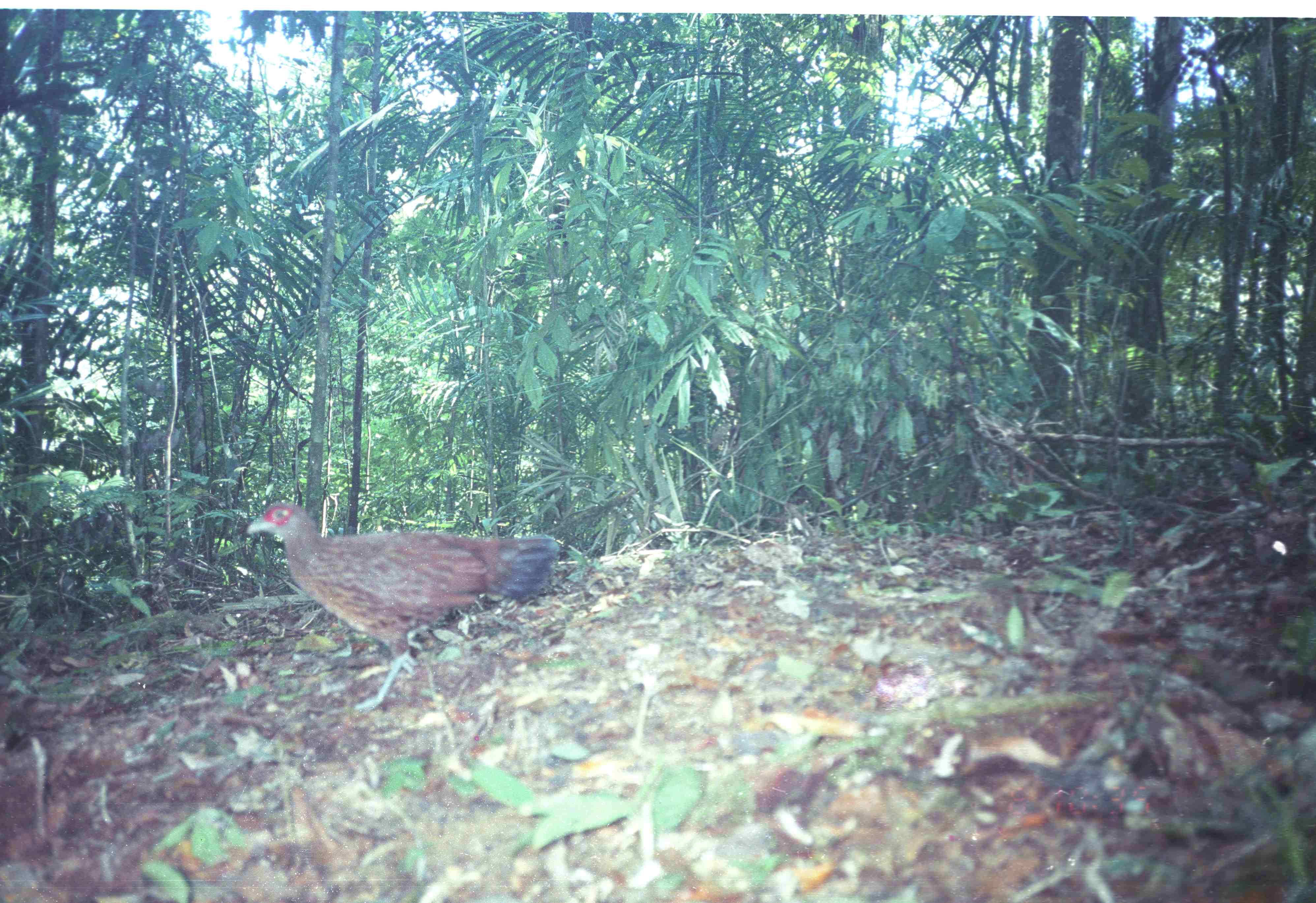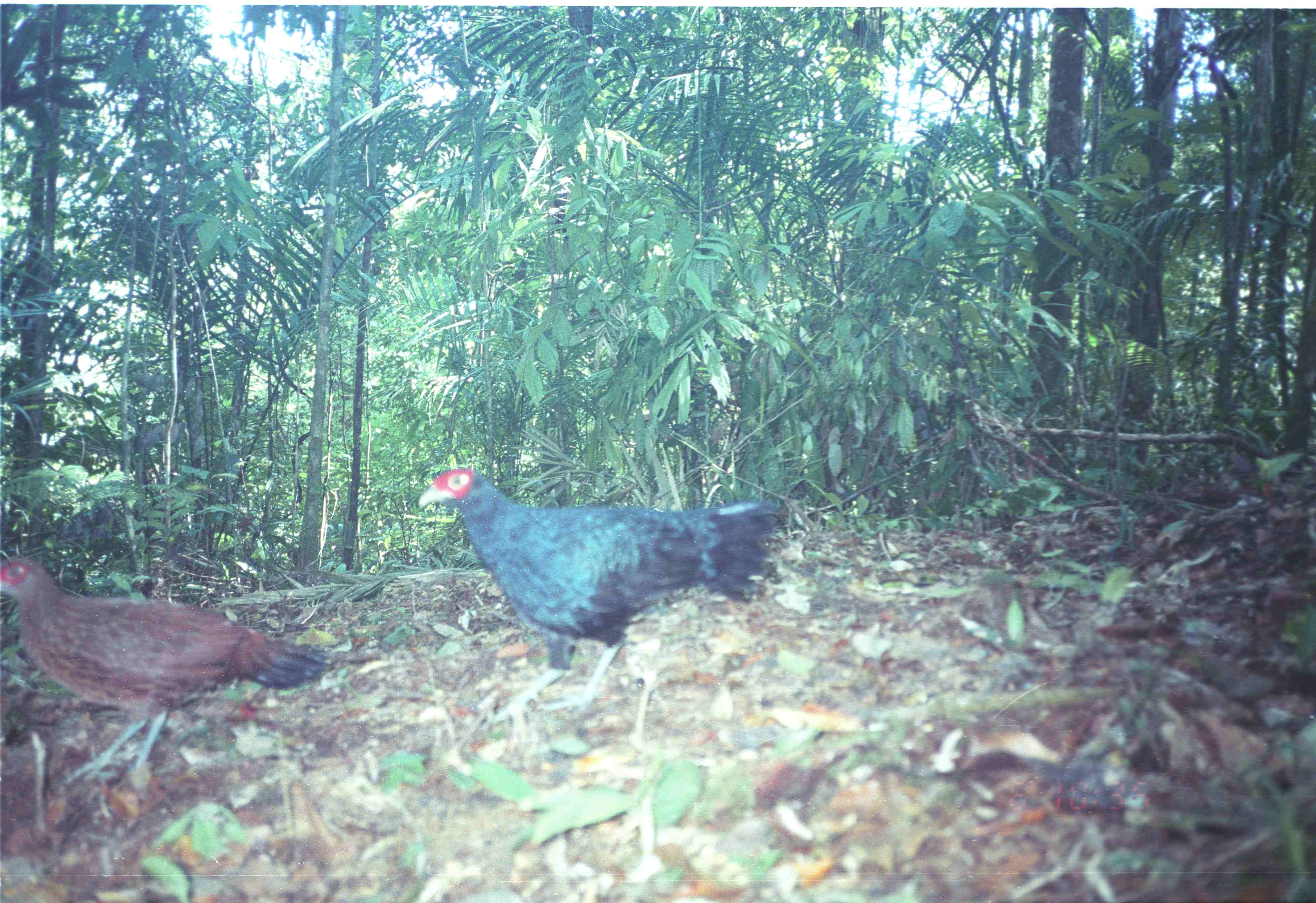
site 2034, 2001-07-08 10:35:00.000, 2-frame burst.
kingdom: Animalia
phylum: Chordata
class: Aves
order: Galliformes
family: Phasianidae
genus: Lophura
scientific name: Lophura inornata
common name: salvadori's pheasant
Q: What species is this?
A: Lophura inornata (salvadori's pheasant).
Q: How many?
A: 1.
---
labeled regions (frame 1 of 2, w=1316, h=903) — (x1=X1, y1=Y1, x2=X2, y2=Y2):
lophura inornata: (x1=245, y1=501, x2=559, y2=716)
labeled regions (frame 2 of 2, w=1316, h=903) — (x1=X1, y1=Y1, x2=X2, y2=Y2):
lophura inornata: (x1=417, y1=467, x2=789, y2=736); (x1=0, y1=554, x2=336, y2=825)